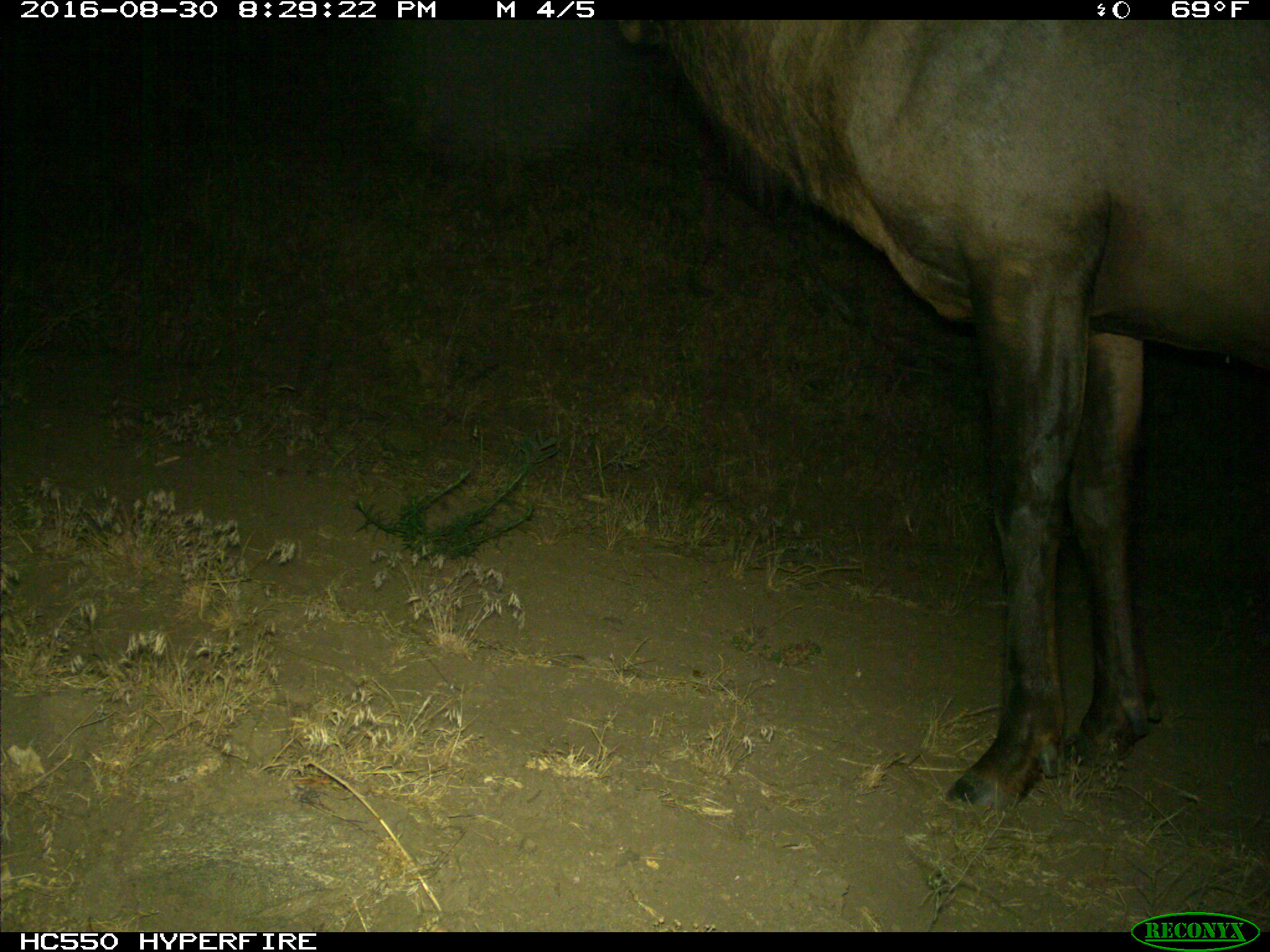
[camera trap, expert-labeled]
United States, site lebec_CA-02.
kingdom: Animalia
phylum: Chordata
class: Mammalia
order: Artiodactyla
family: Cervidae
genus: Cervus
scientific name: Cervus canadensis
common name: elk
Cervus canadensis (elk).